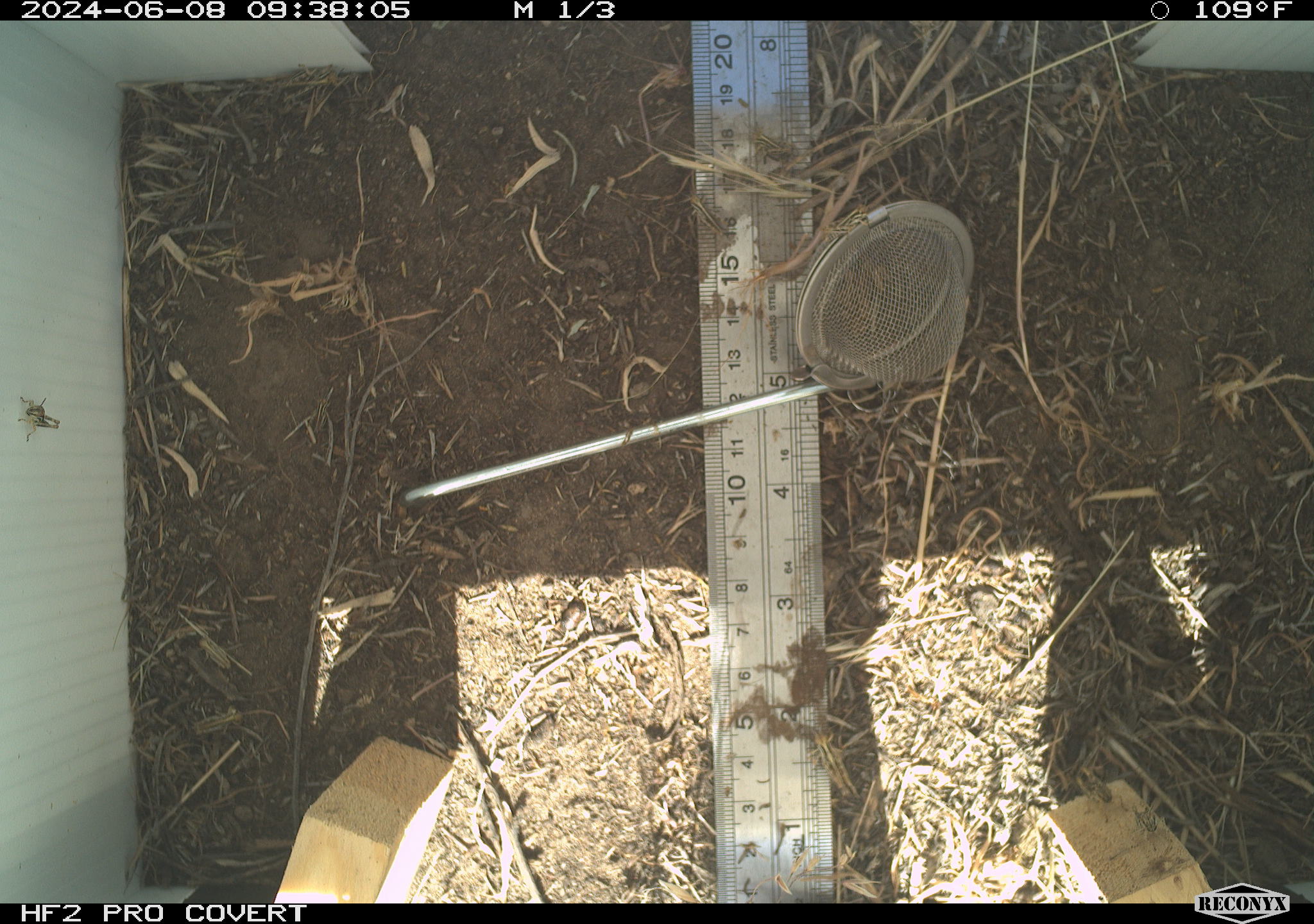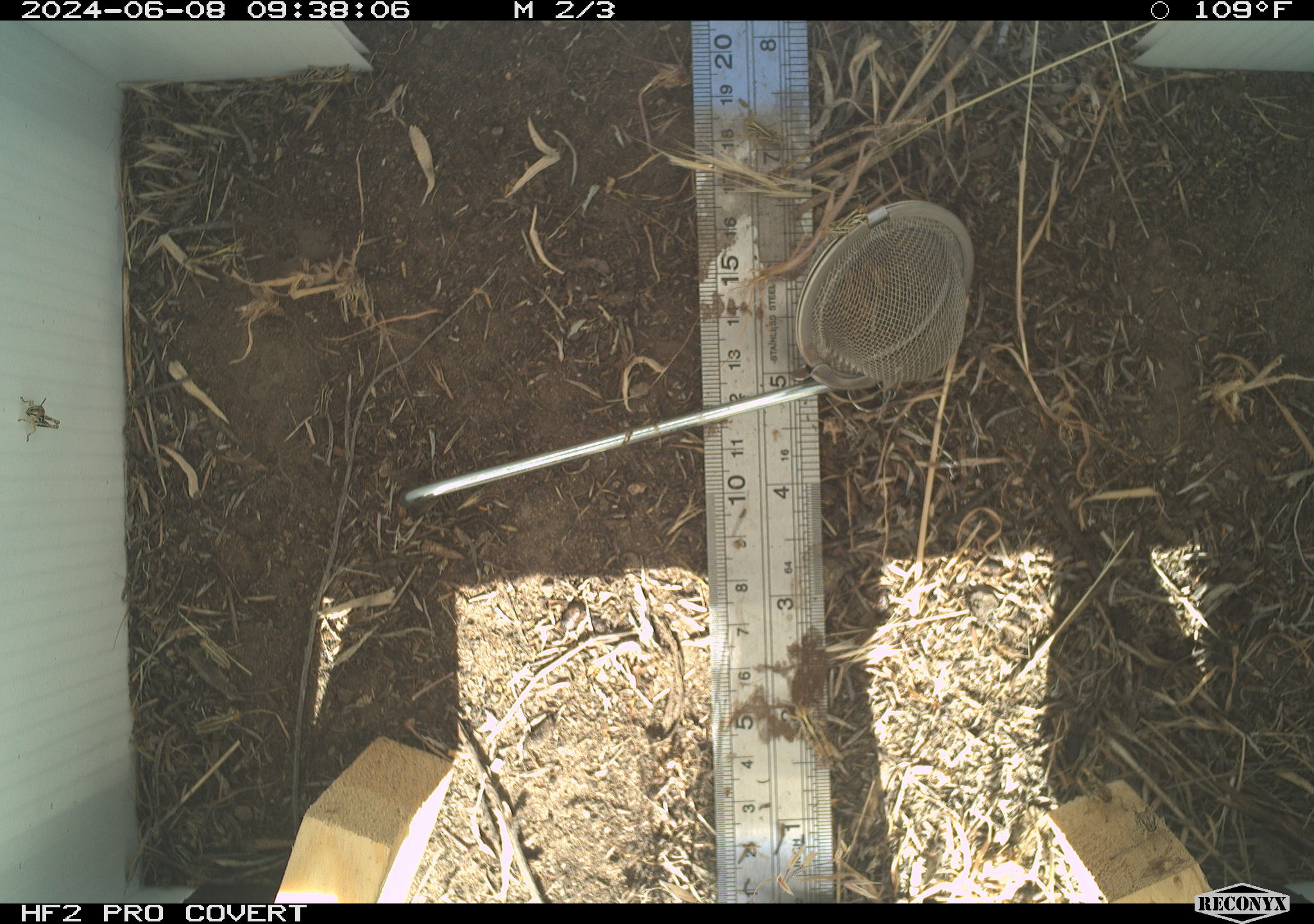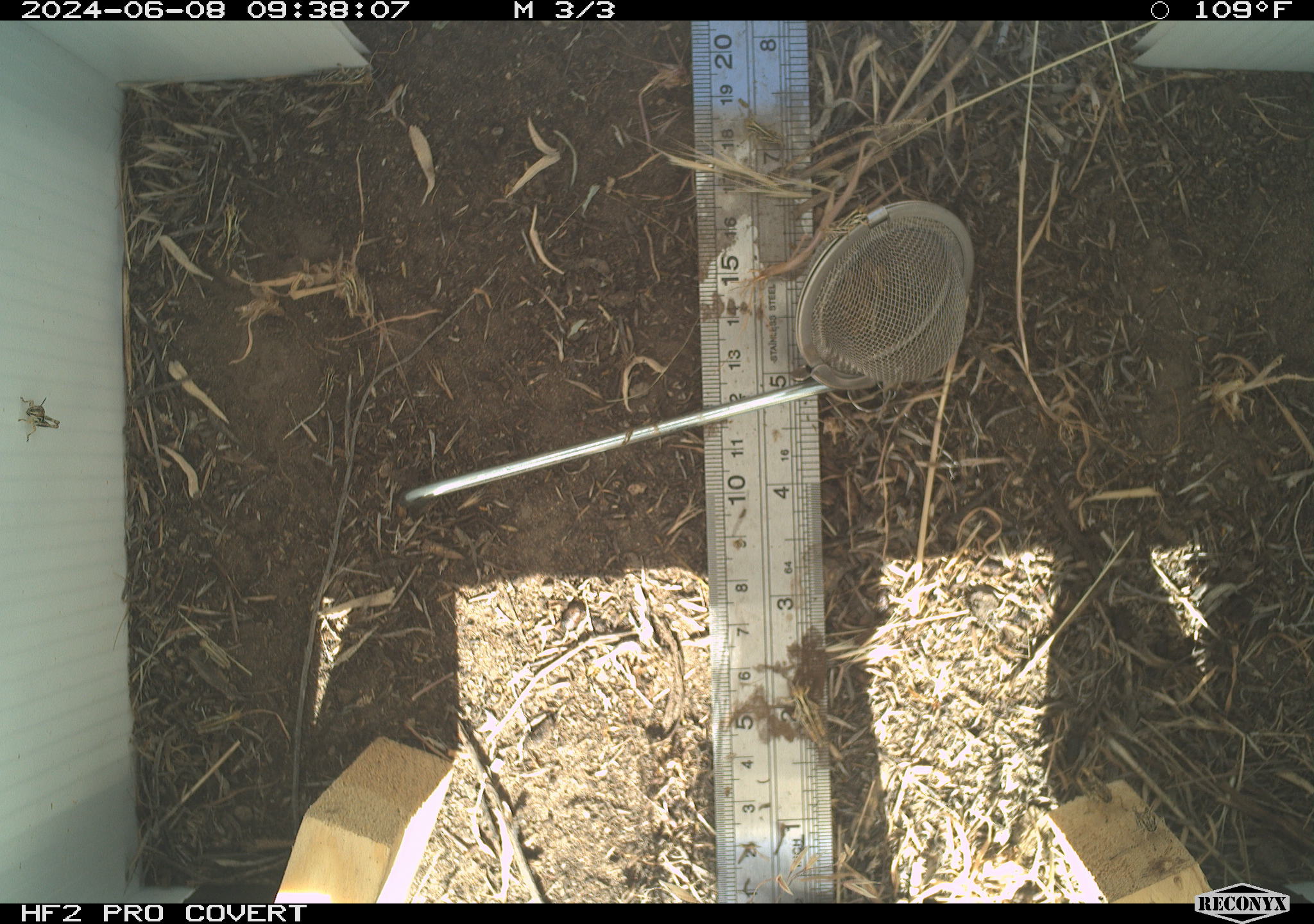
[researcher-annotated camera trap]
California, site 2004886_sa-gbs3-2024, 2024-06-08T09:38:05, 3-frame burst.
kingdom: Animalia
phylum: Arthropoda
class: Insecta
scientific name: Insecta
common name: insect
Insect (Insecta).